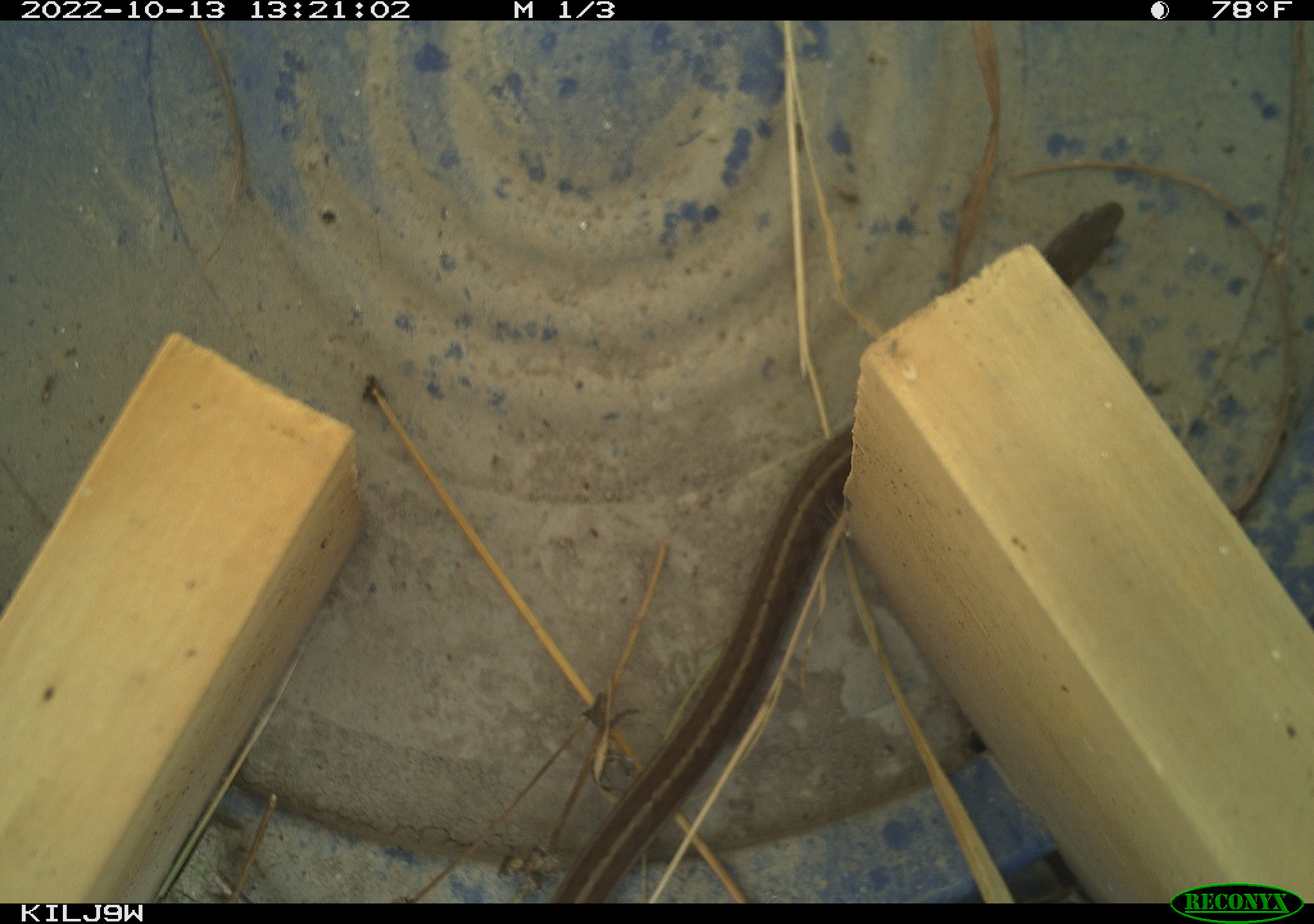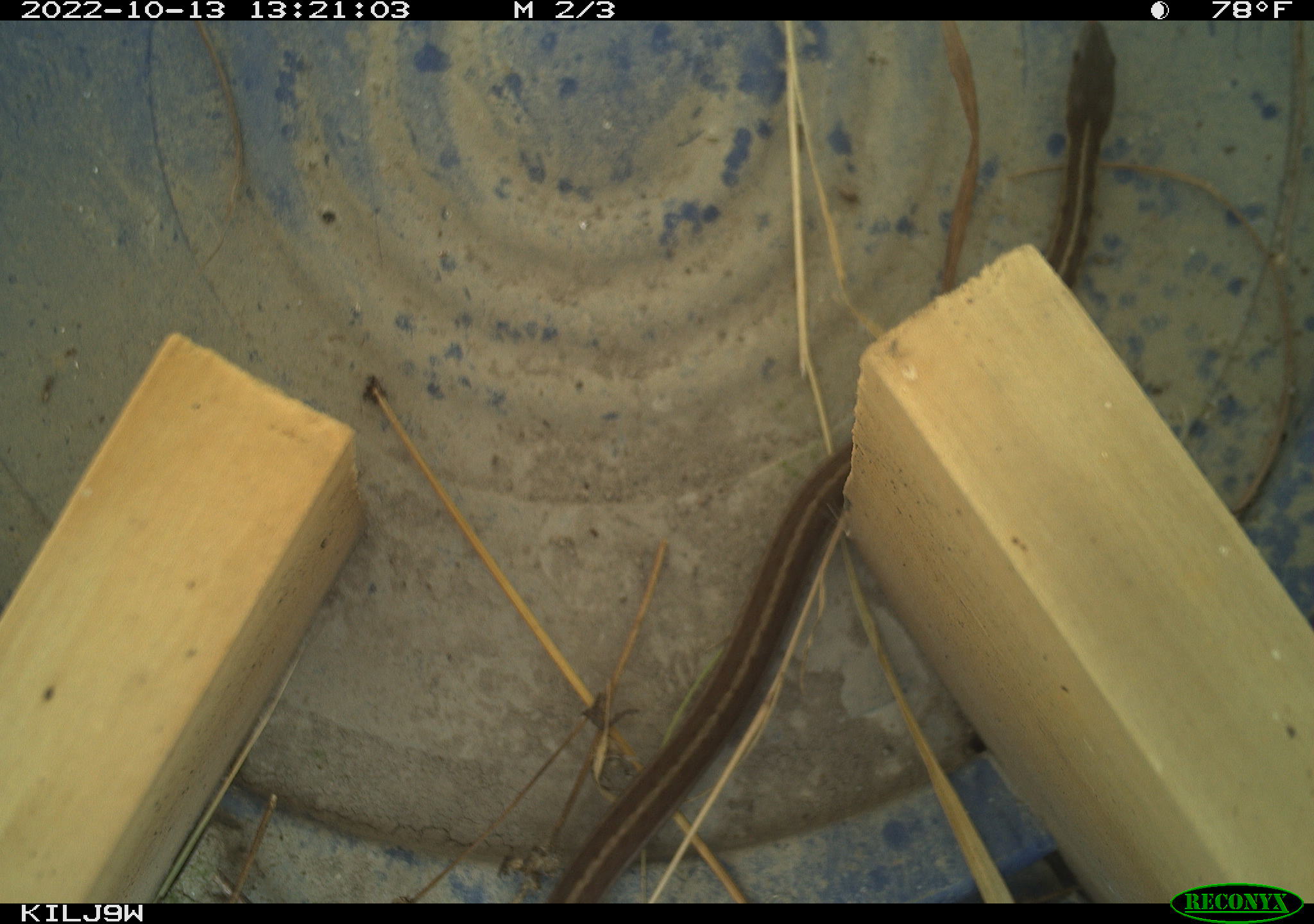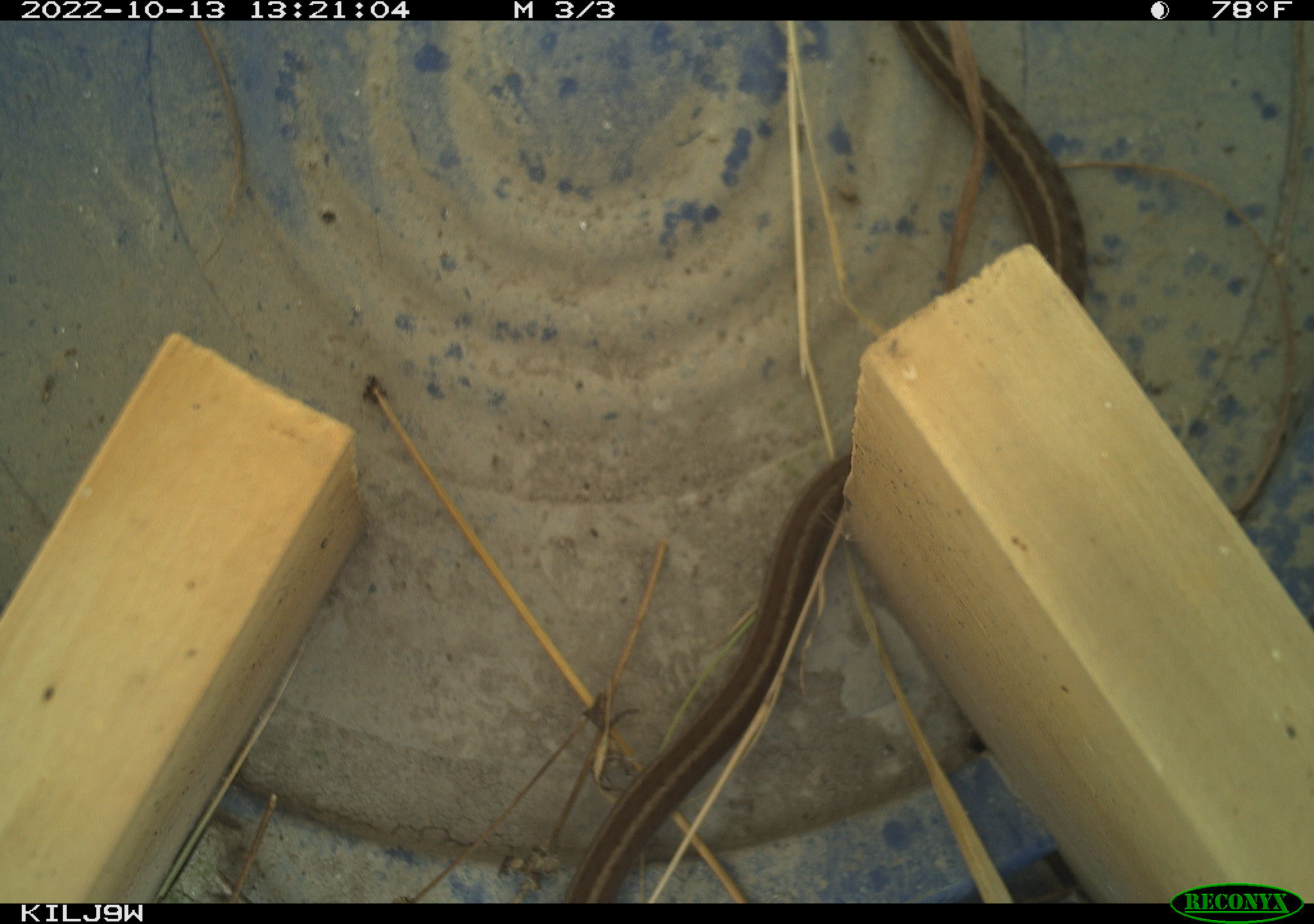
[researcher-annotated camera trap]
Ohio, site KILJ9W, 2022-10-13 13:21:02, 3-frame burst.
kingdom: Animalia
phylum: Chordata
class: Reptilia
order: Squamata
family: Colubridae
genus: Thamnophis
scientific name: Thamnophis sirtalis sirtalis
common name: eastern gartersnake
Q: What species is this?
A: Eastern gartersnake (Thamnophis sirtalis sirtalis).